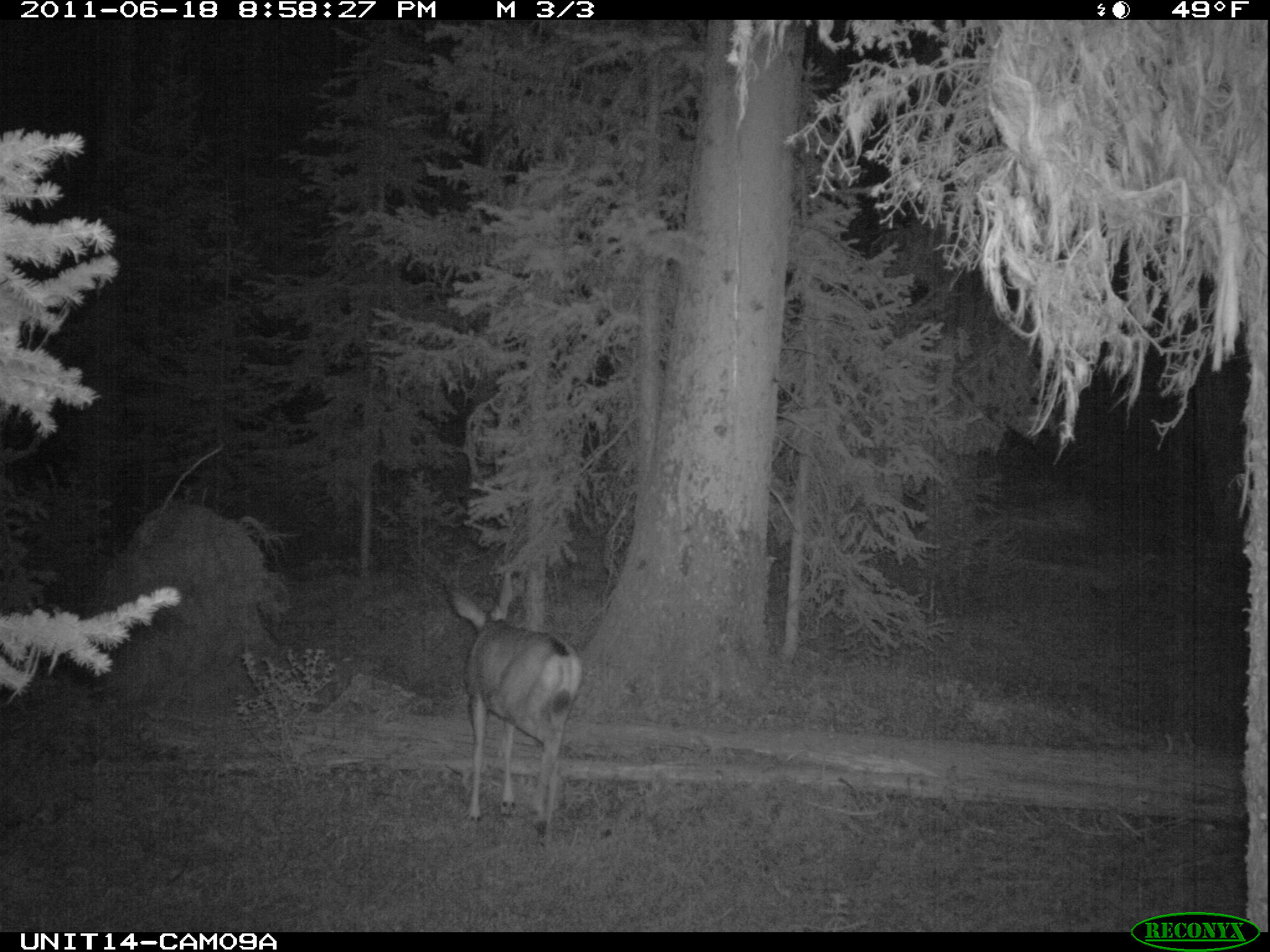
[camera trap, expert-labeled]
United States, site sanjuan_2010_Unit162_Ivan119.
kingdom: Animalia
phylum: Chordata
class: Mammalia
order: Artiodactyla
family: Cervidae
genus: Odocoileus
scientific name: Odocoileus hemionus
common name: mule deer